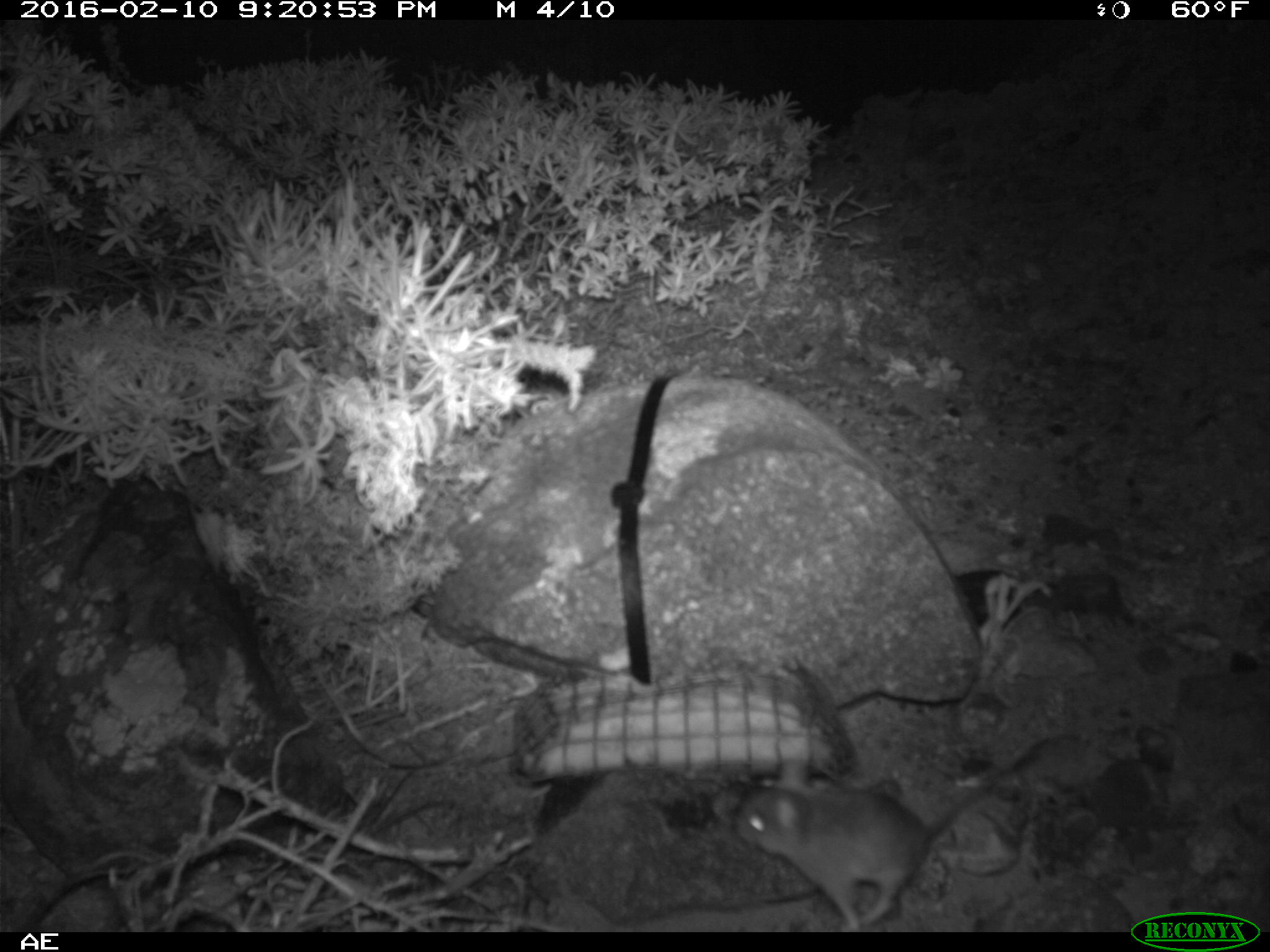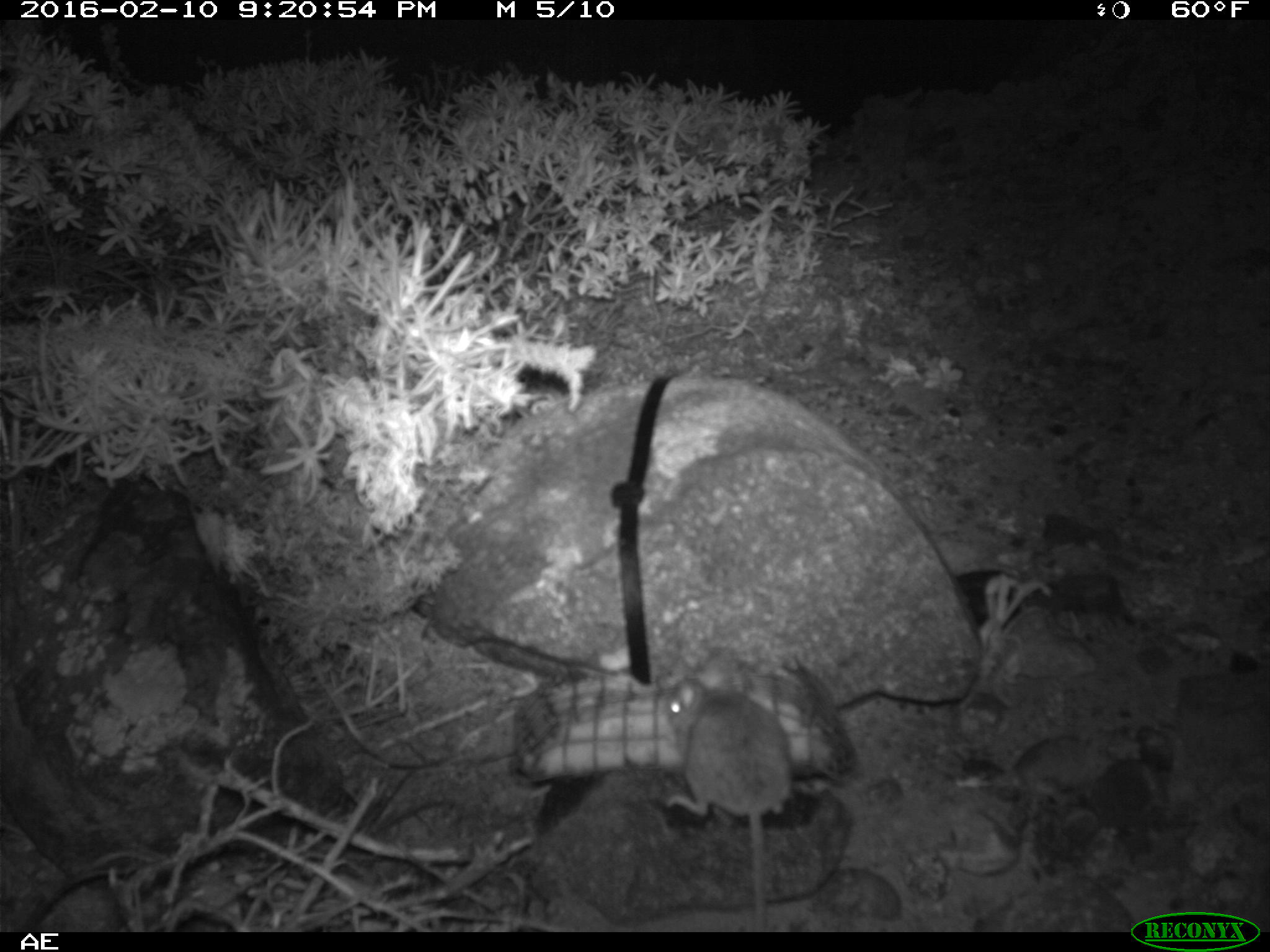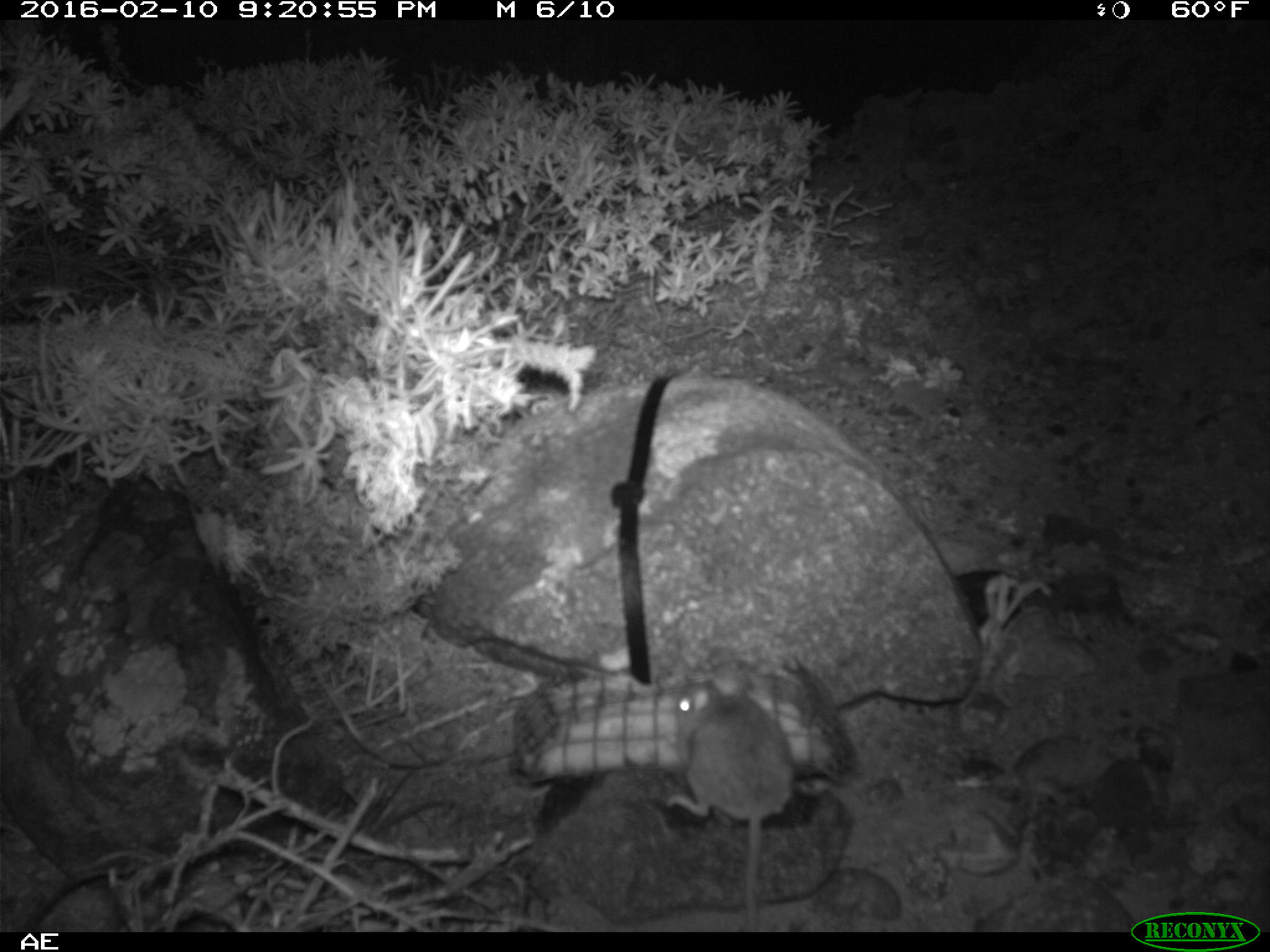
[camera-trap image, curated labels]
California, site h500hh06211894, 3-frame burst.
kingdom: Animalia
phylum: Chordata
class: Mammalia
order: Rodentia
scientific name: Rodentia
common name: rodent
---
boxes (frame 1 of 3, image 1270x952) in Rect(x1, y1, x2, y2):
rodent: Rect(733, 736, 1047, 932)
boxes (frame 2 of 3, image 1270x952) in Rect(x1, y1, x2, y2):
rodent: Rect(659, 646, 796, 932)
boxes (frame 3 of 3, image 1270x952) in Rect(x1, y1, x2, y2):
rodent: Rect(661, 658, 799, 929)